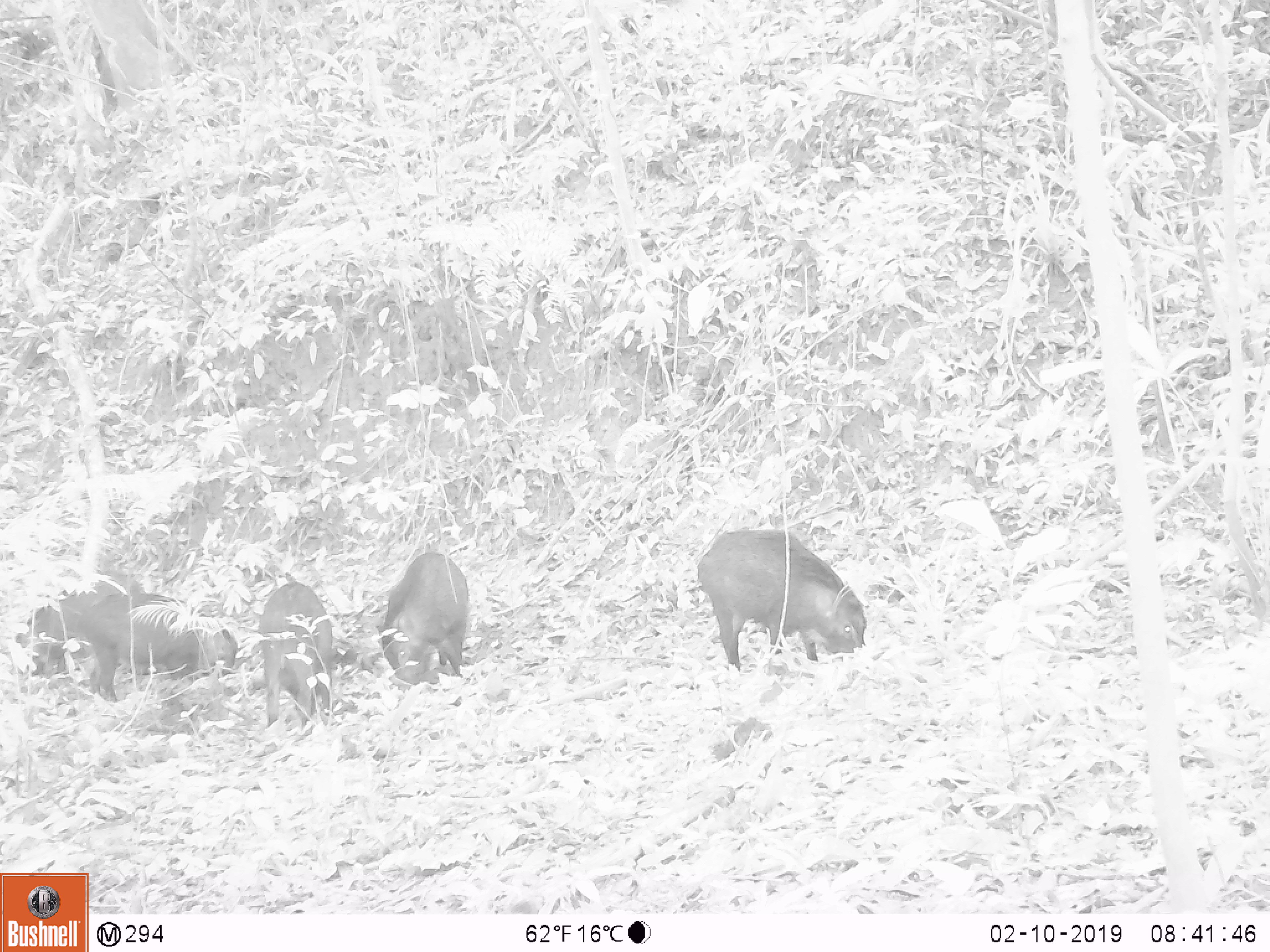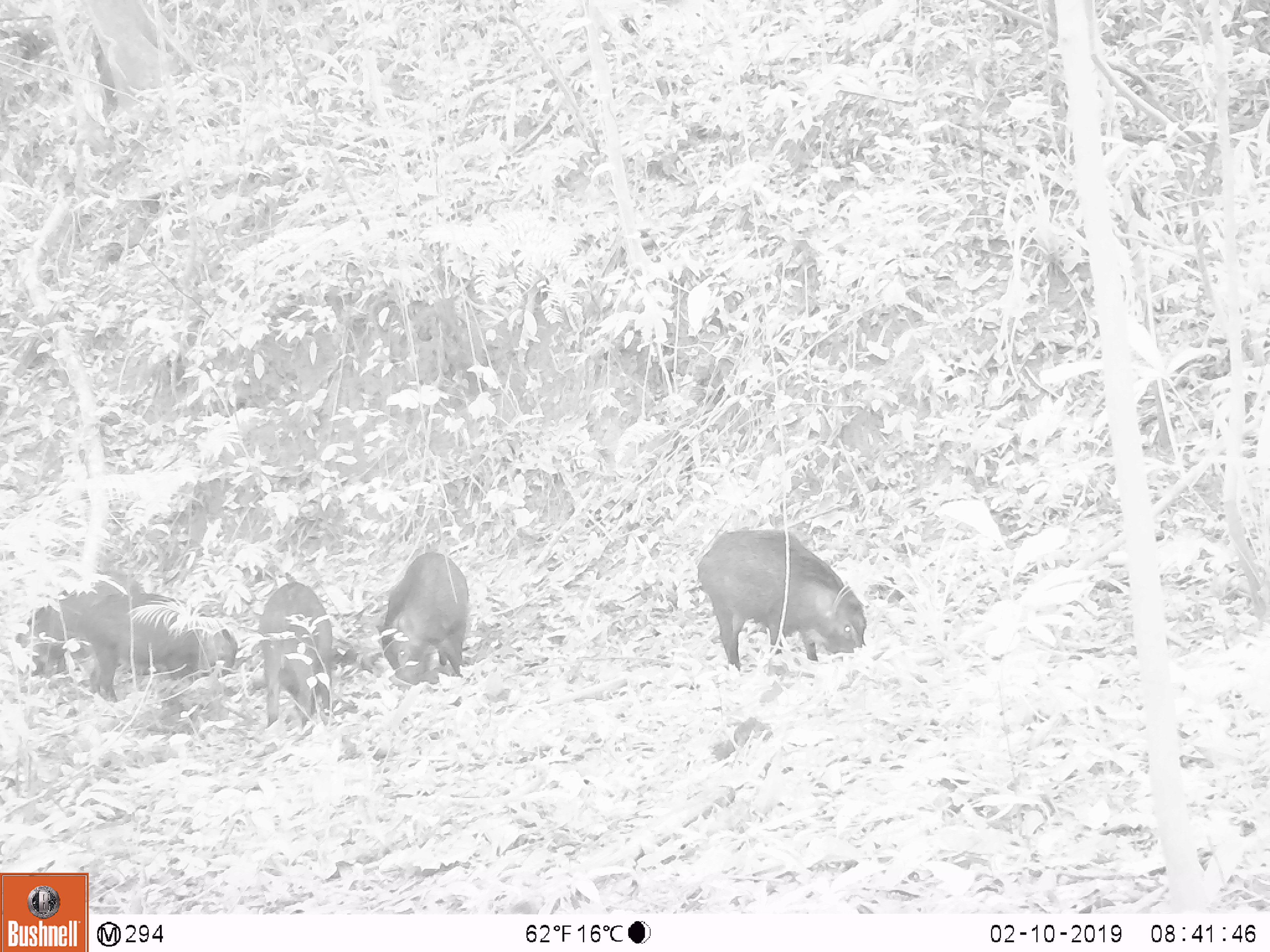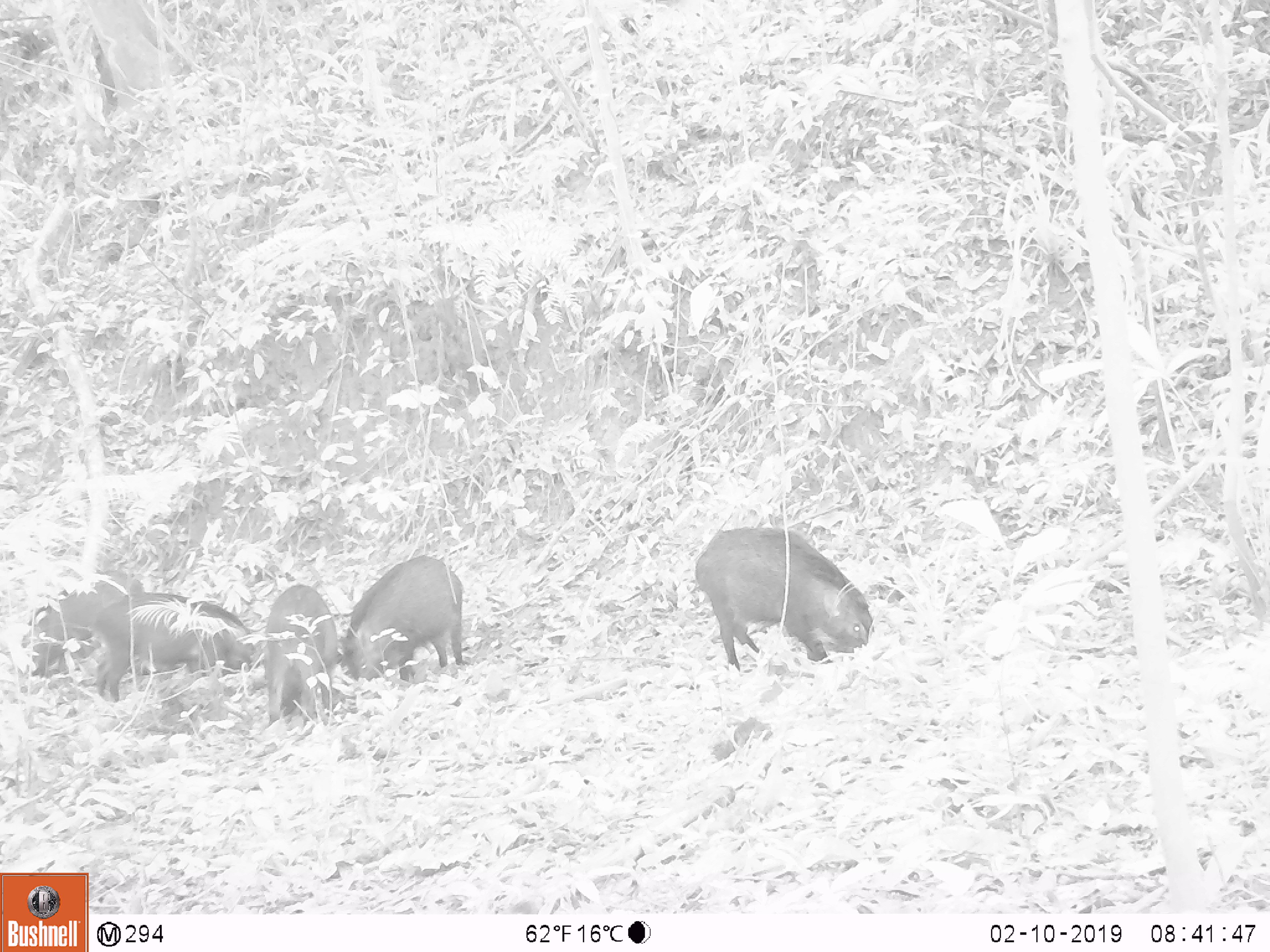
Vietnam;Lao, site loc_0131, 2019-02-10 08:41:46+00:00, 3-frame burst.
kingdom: Animalia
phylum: Chordata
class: Aves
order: Galliformes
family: Phasianidae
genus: Gallus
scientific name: Gallus gallus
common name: red junglefowl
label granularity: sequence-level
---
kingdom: Animalia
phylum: Chordata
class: Mammalia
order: Artiodactyla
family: Suidae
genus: Sus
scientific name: Sus scrofa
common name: eurasian wild pig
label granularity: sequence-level